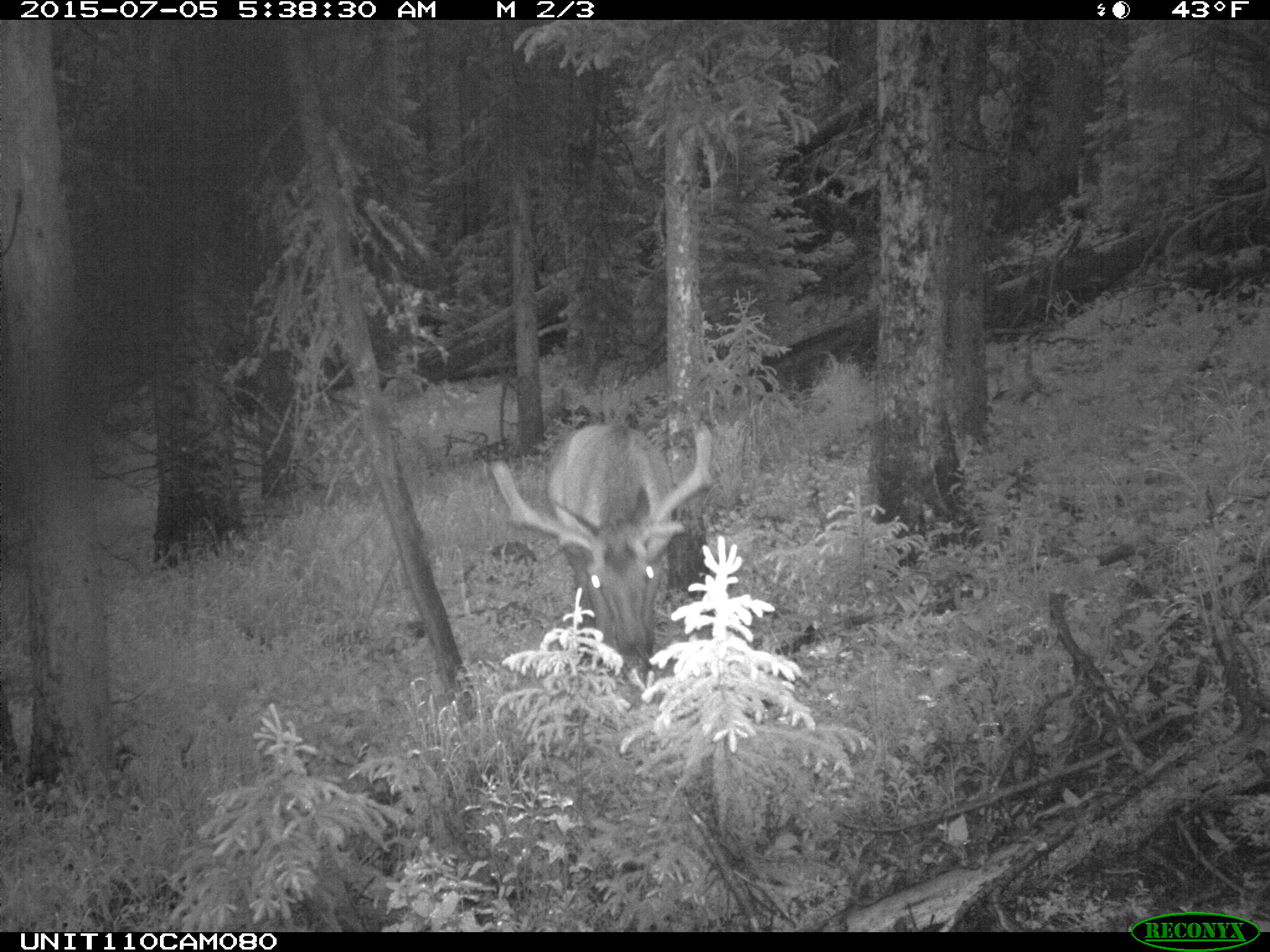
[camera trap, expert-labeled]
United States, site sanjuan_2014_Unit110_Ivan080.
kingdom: Animalia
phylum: Chordata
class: Mammalia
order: Artiodactyla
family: Cervidae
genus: Cervus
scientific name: Cervus elaphus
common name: red deer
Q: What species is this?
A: Cervus elaphus (red deer).